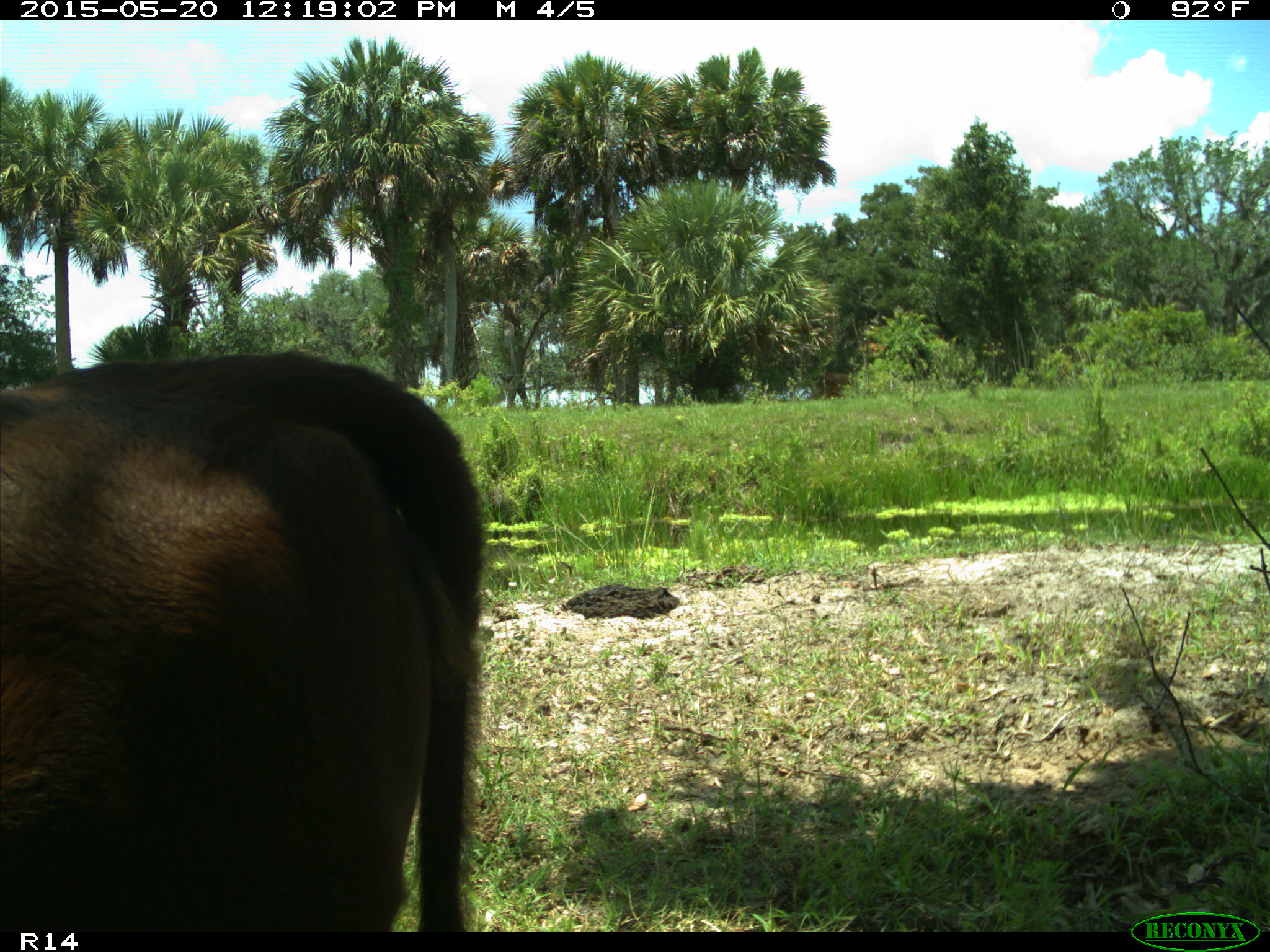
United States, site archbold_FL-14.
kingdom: Animalia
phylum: Chordata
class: Mammalia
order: Artiodactyla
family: Bovidae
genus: Bos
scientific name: Bos taurus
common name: domestic cow